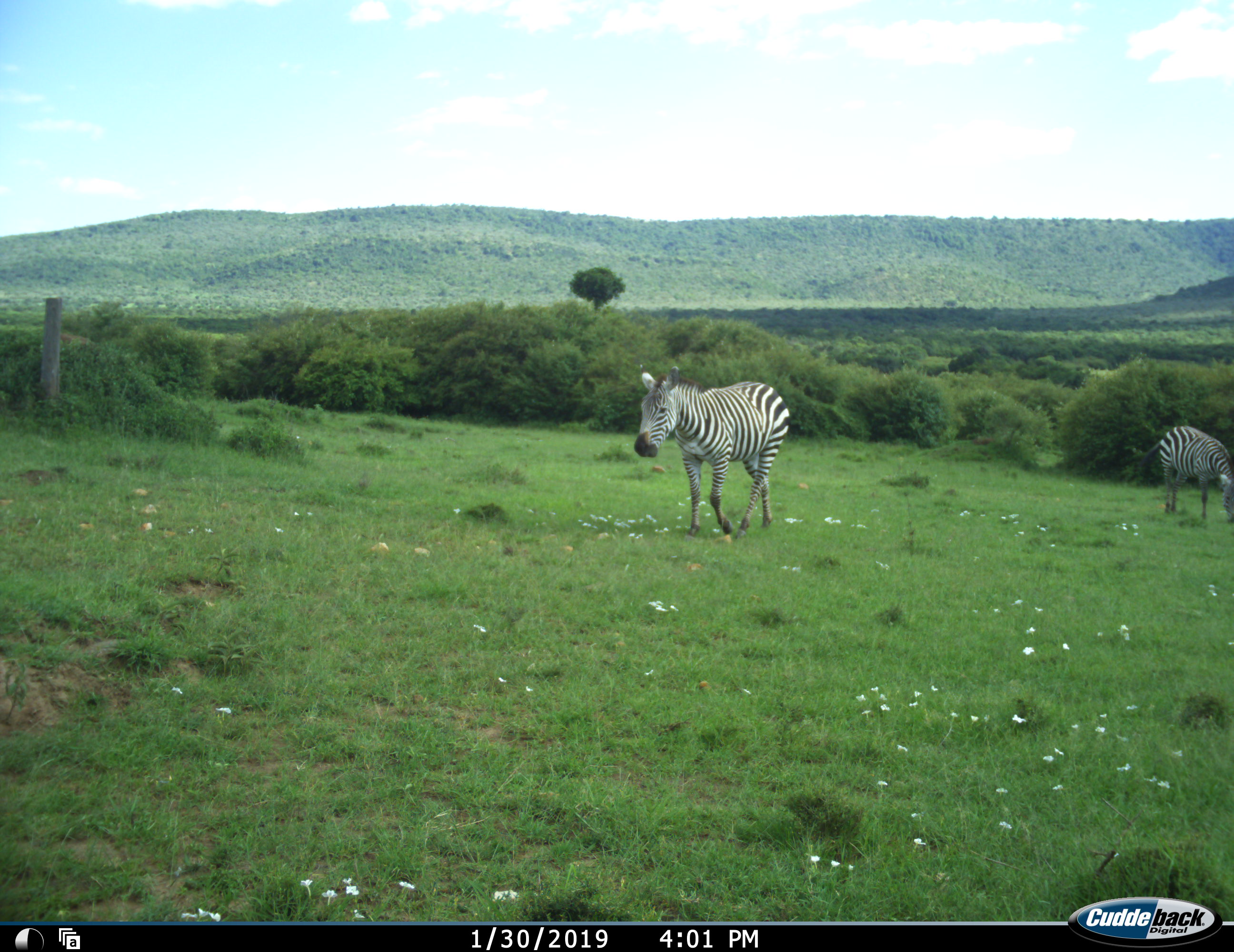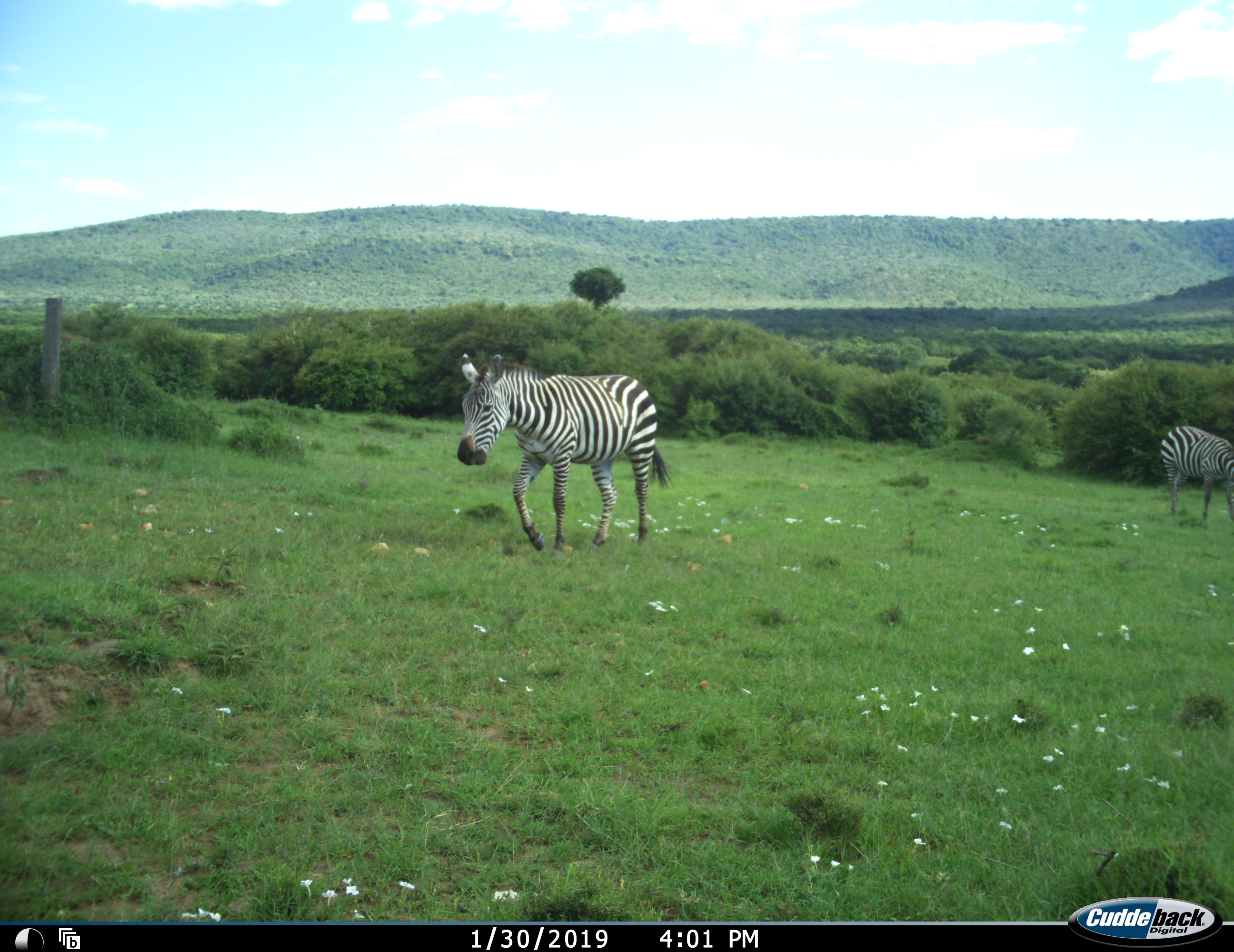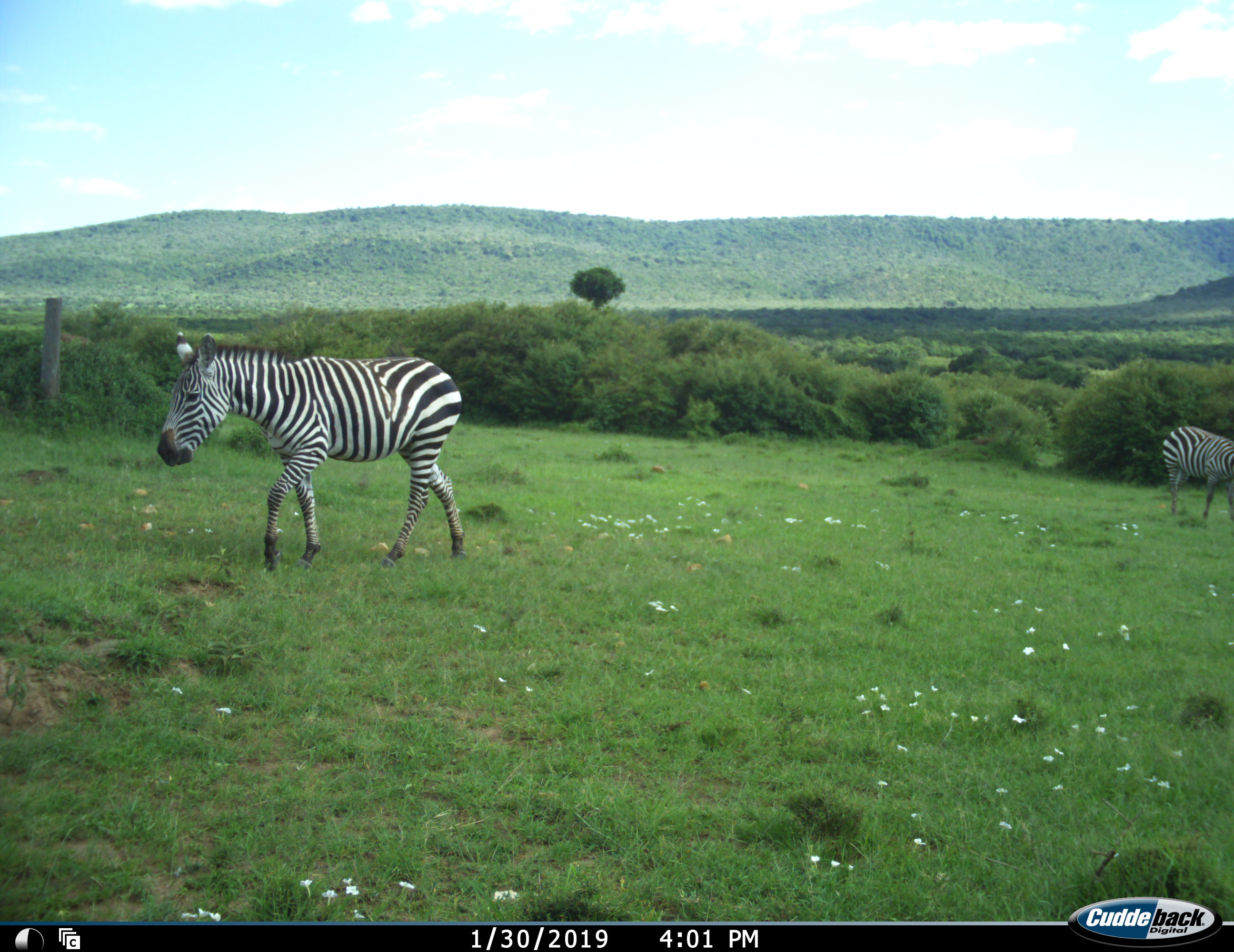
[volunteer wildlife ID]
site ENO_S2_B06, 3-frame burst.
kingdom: Animalia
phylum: Chordata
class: Mammalia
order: Perissodactyla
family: Equidae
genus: Equus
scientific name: Equus quagga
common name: plains zebra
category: zebraplains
Zebraplains (plains zebra) (Equus quagga), count 2. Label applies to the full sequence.